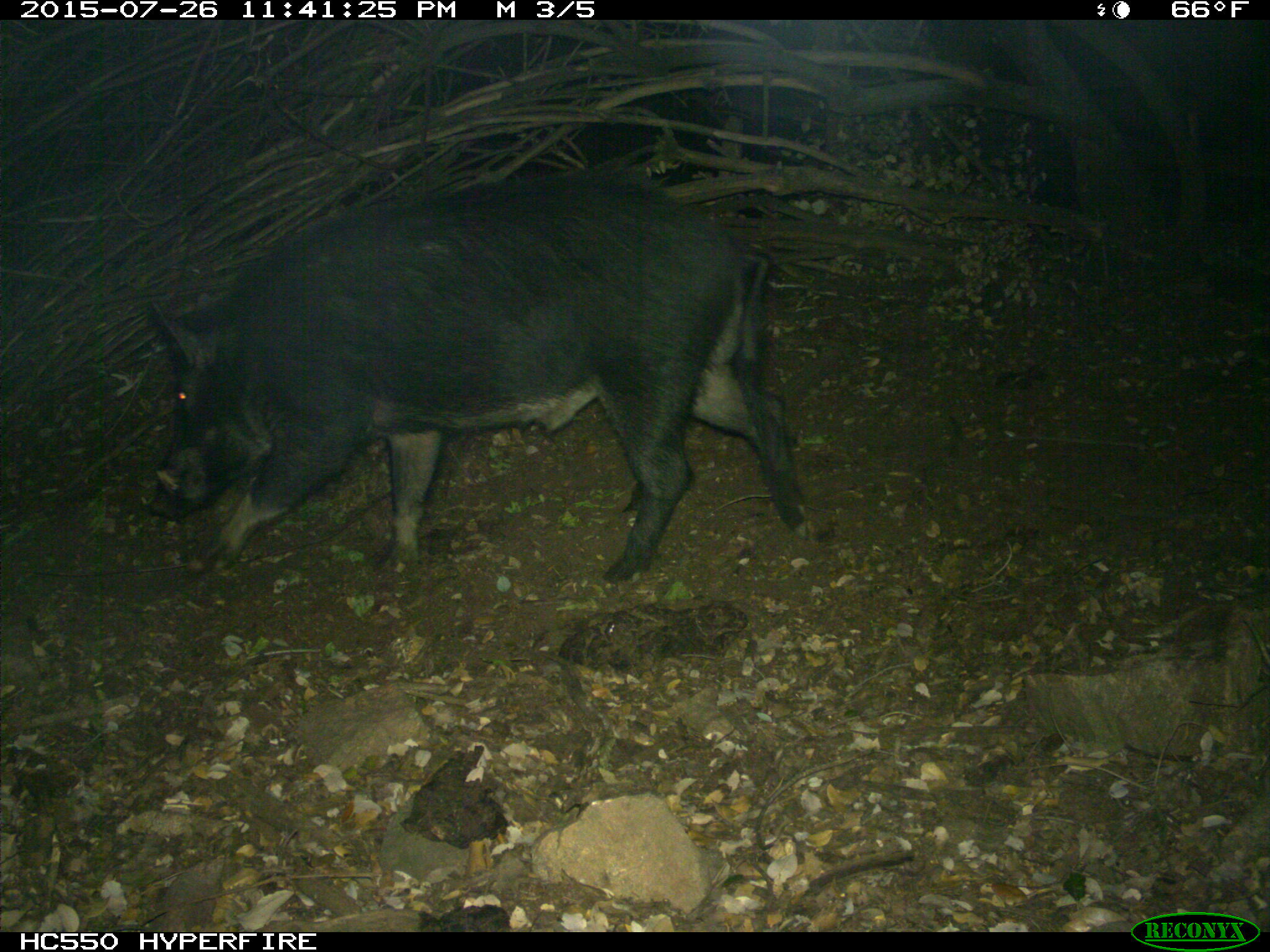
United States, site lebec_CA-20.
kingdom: Animalia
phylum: Chordata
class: Mammalia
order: Artiodactyla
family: Suidae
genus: Sus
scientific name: Sus scrofa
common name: wild boar